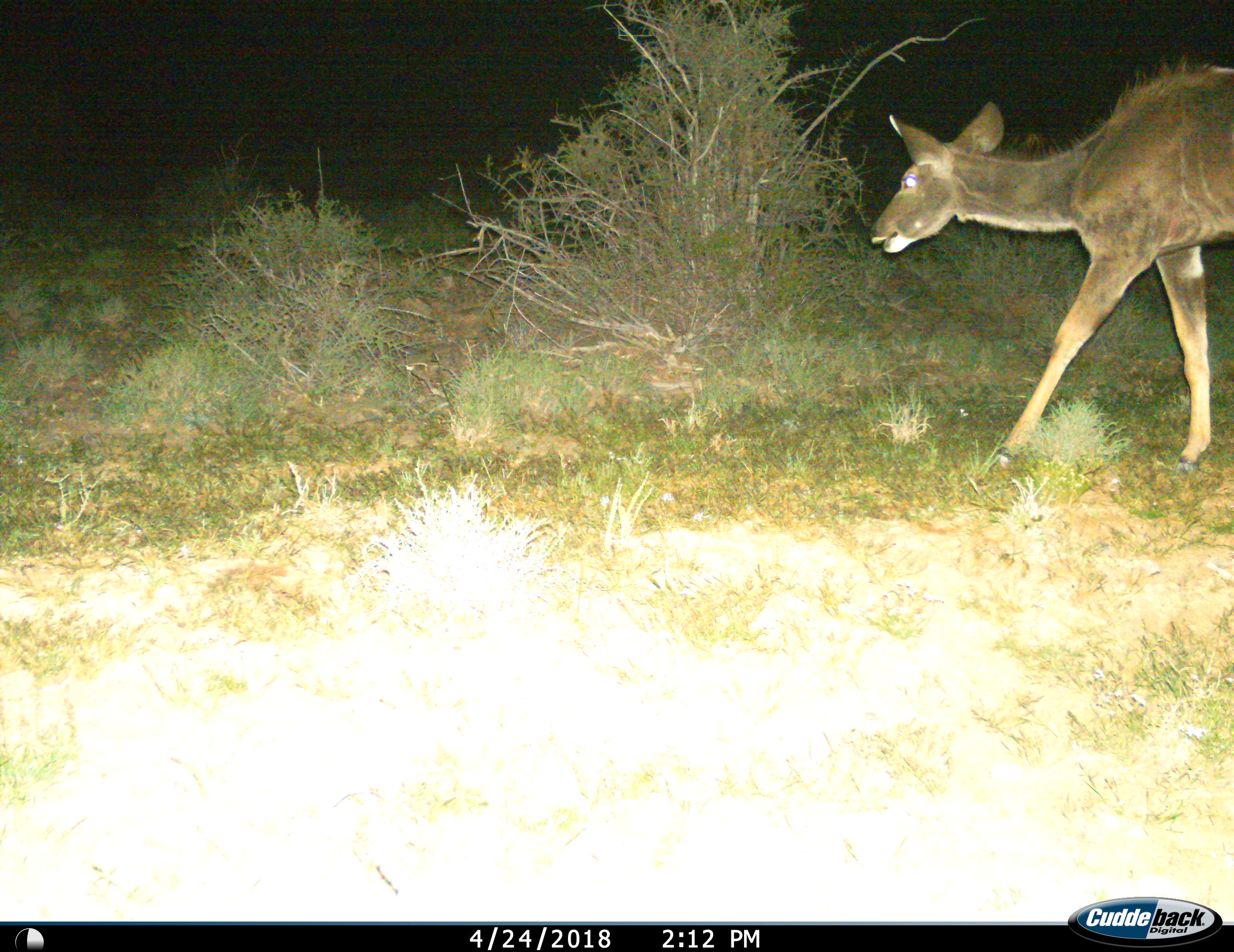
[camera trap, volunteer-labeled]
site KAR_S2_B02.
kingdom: Animalia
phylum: Chordata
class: Mammalia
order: Artiodactyla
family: Bovidae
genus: Tragelaphus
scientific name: Tragelaphus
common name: kudu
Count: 1.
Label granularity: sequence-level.